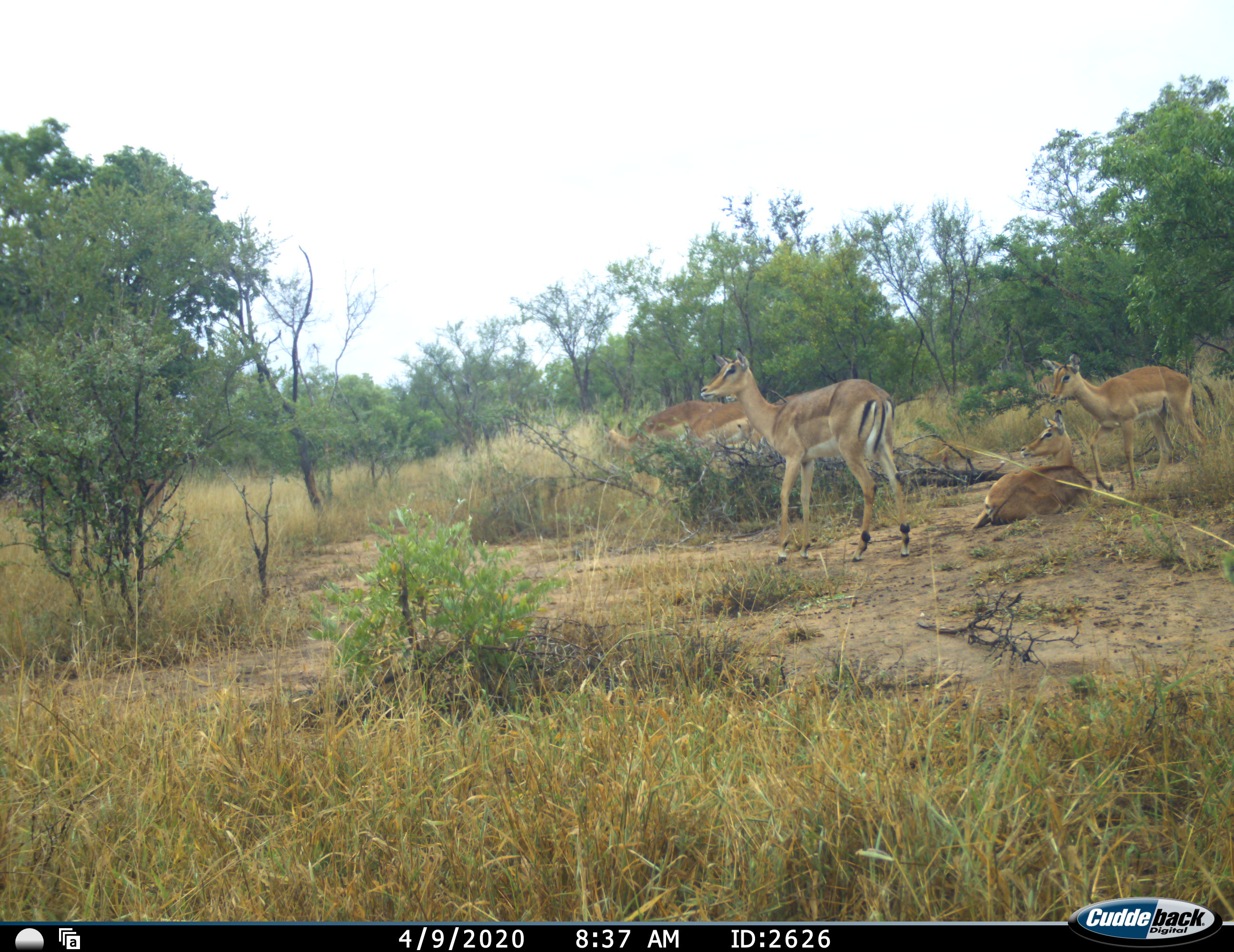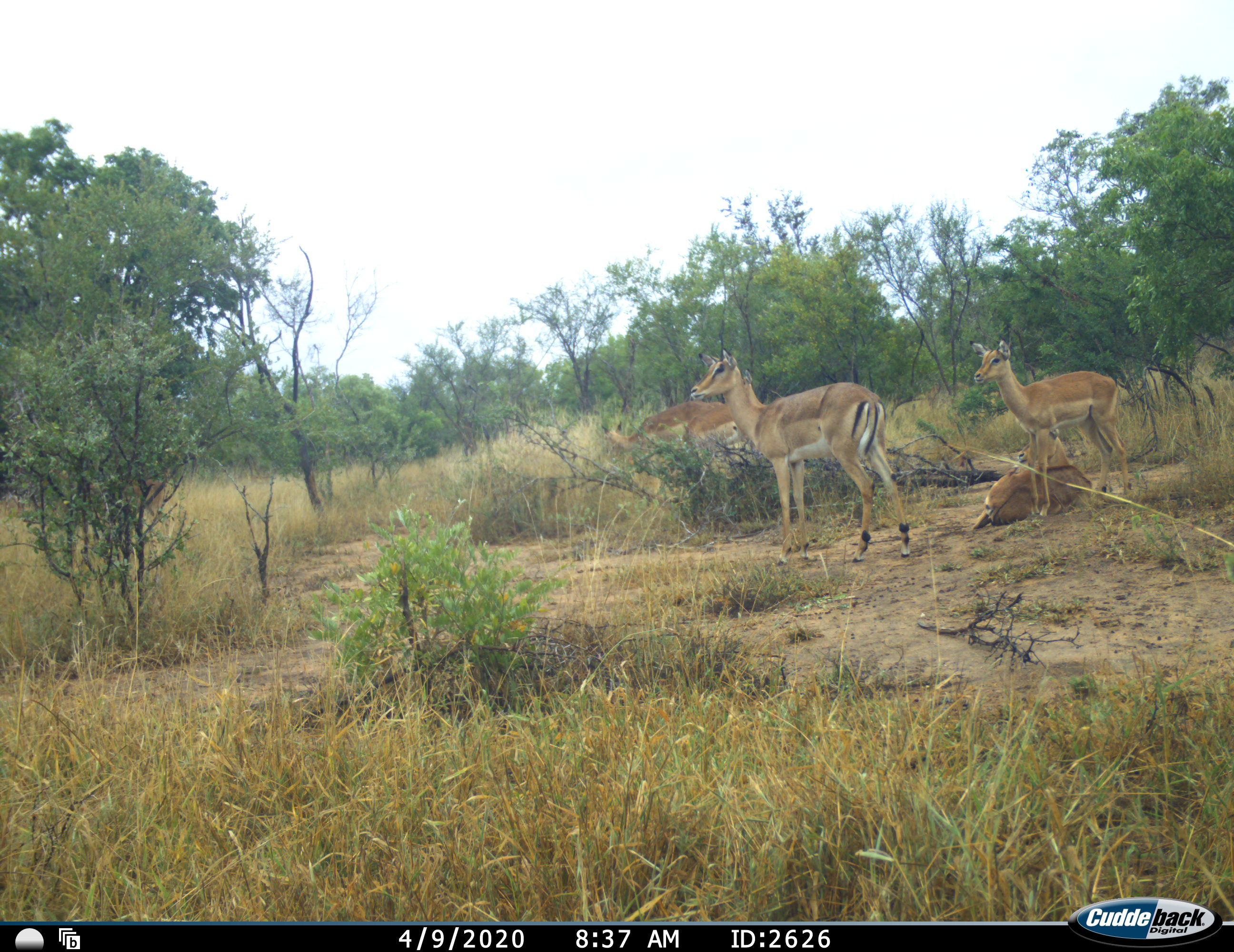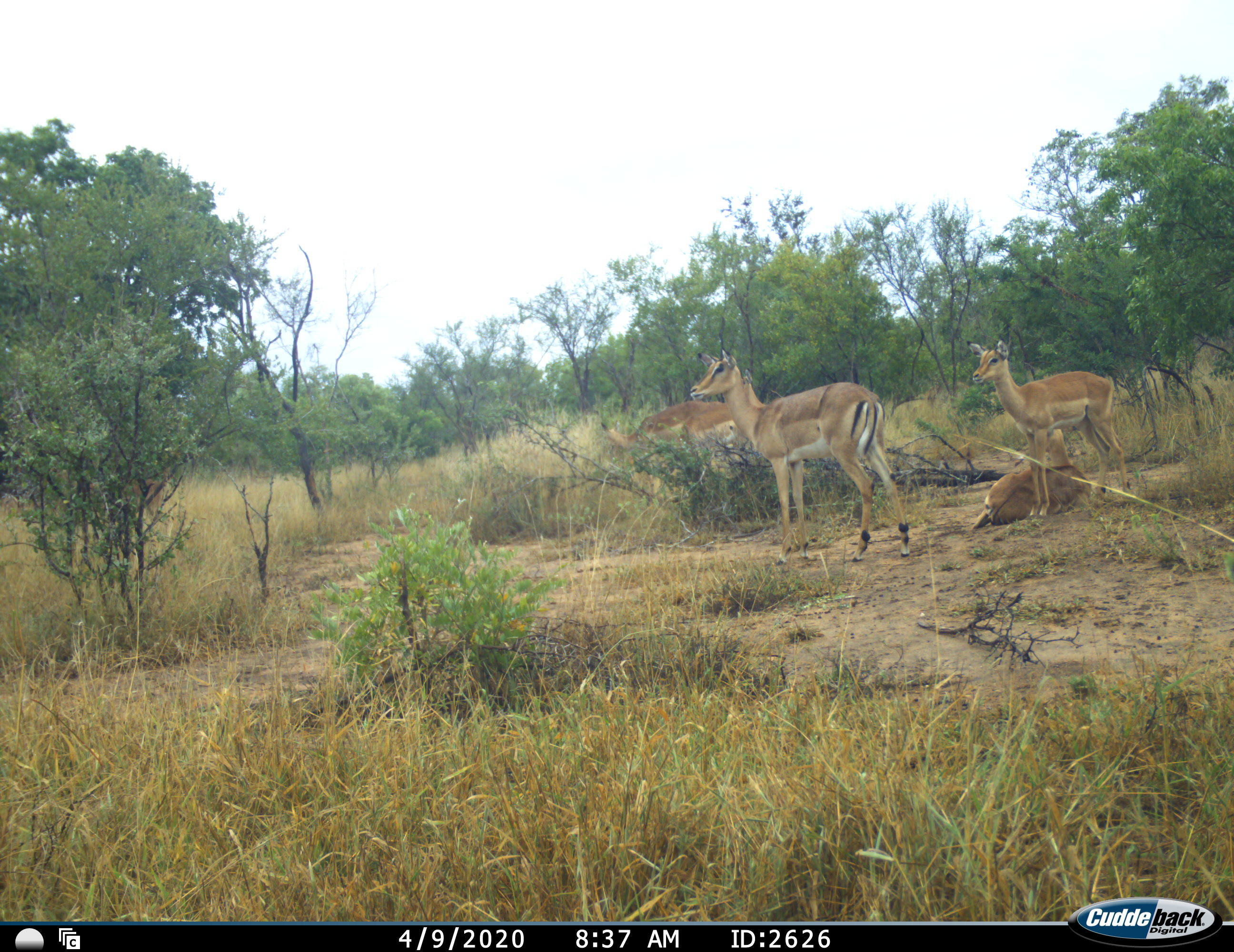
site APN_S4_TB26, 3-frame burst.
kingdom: Animalia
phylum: Chordata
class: Mammalia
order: Artiodactyla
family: Bovidae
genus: Aepyceros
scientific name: Aepyceros melampus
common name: impala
Impala (Aepyceros melampus), count 5. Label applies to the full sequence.